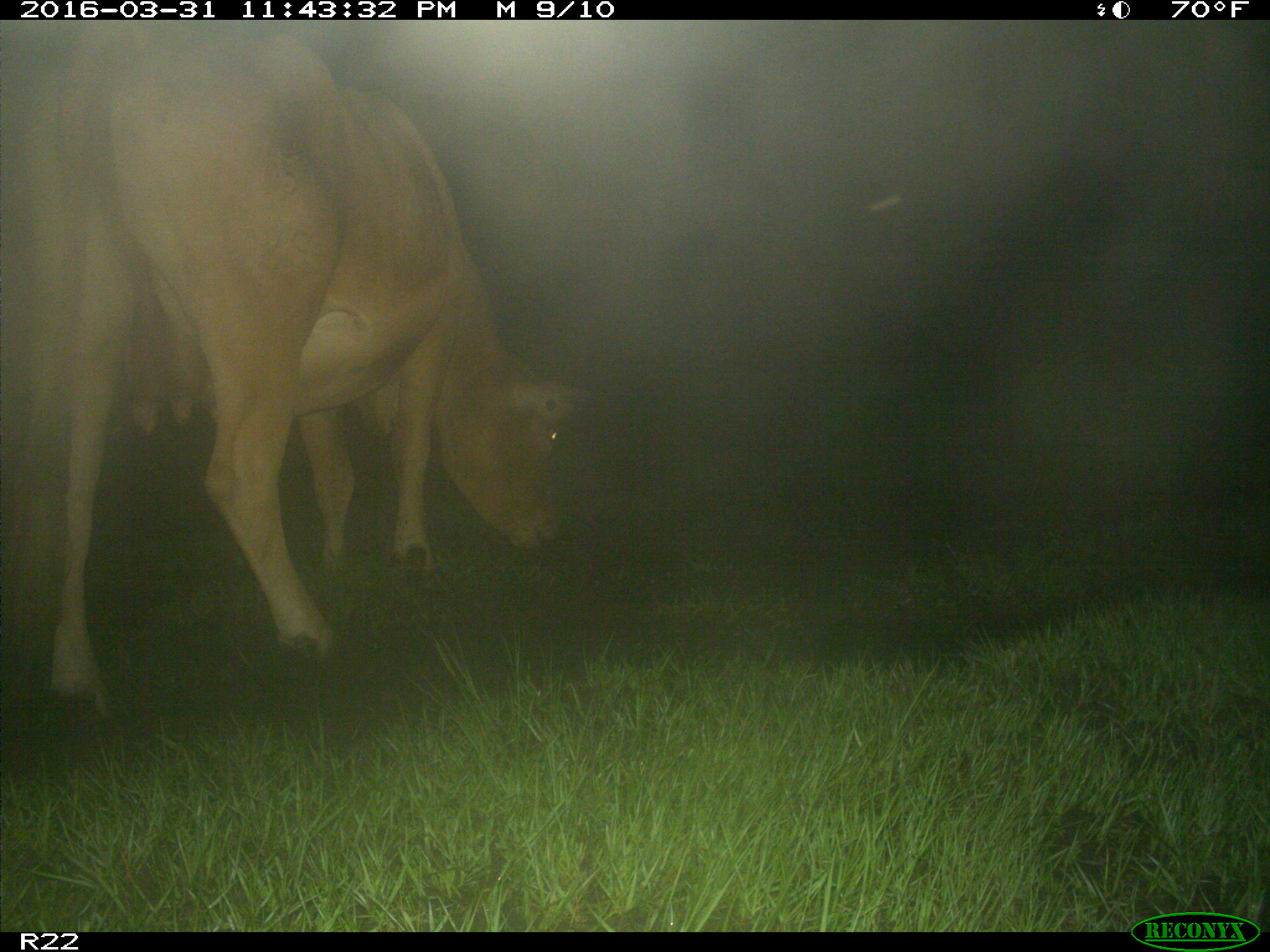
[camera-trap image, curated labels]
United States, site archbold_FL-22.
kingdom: Animalia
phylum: Chordata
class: Mammalia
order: Artiodactyla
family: Bovidae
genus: Bos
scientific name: Bos taurus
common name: domestic cow